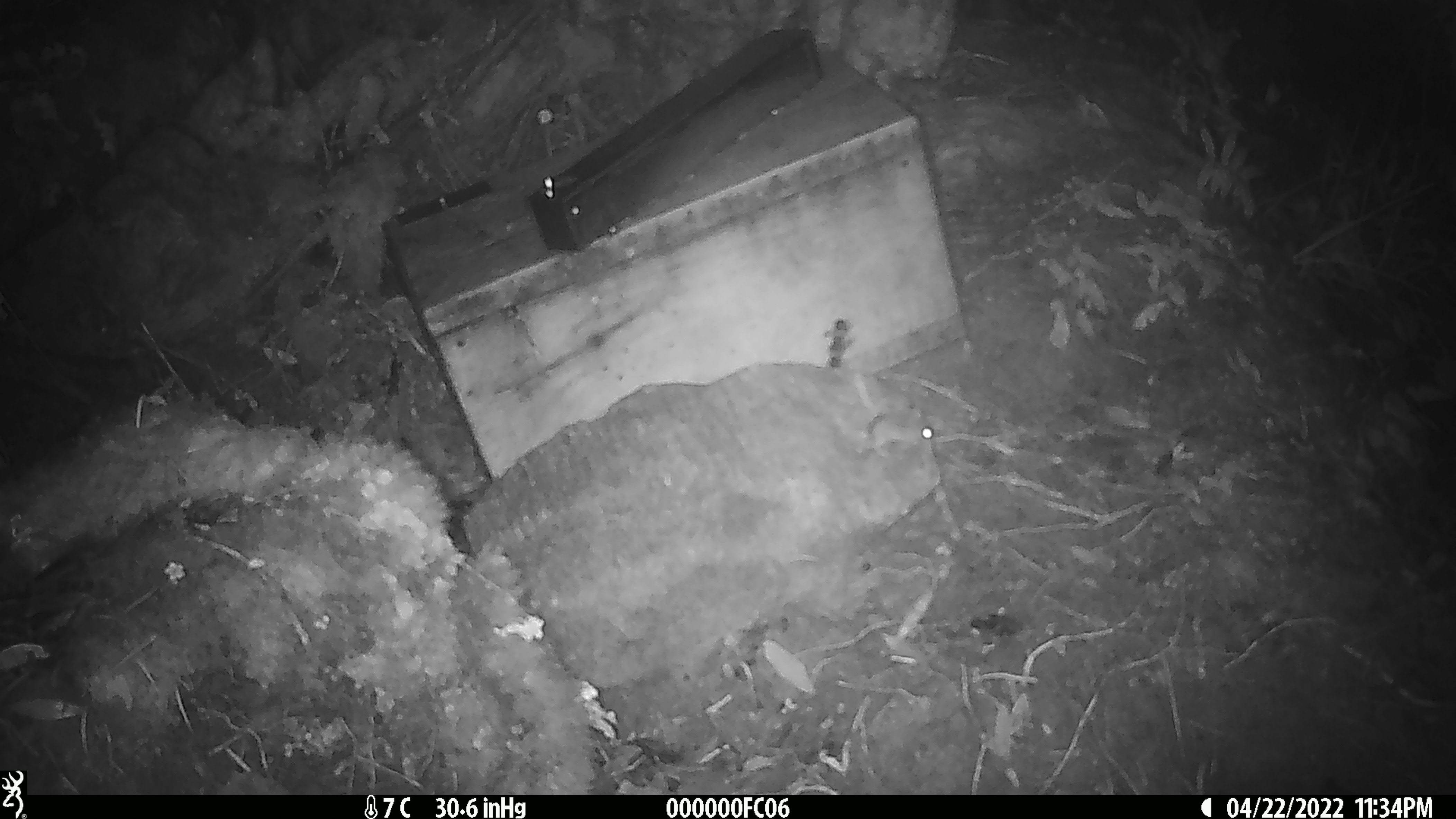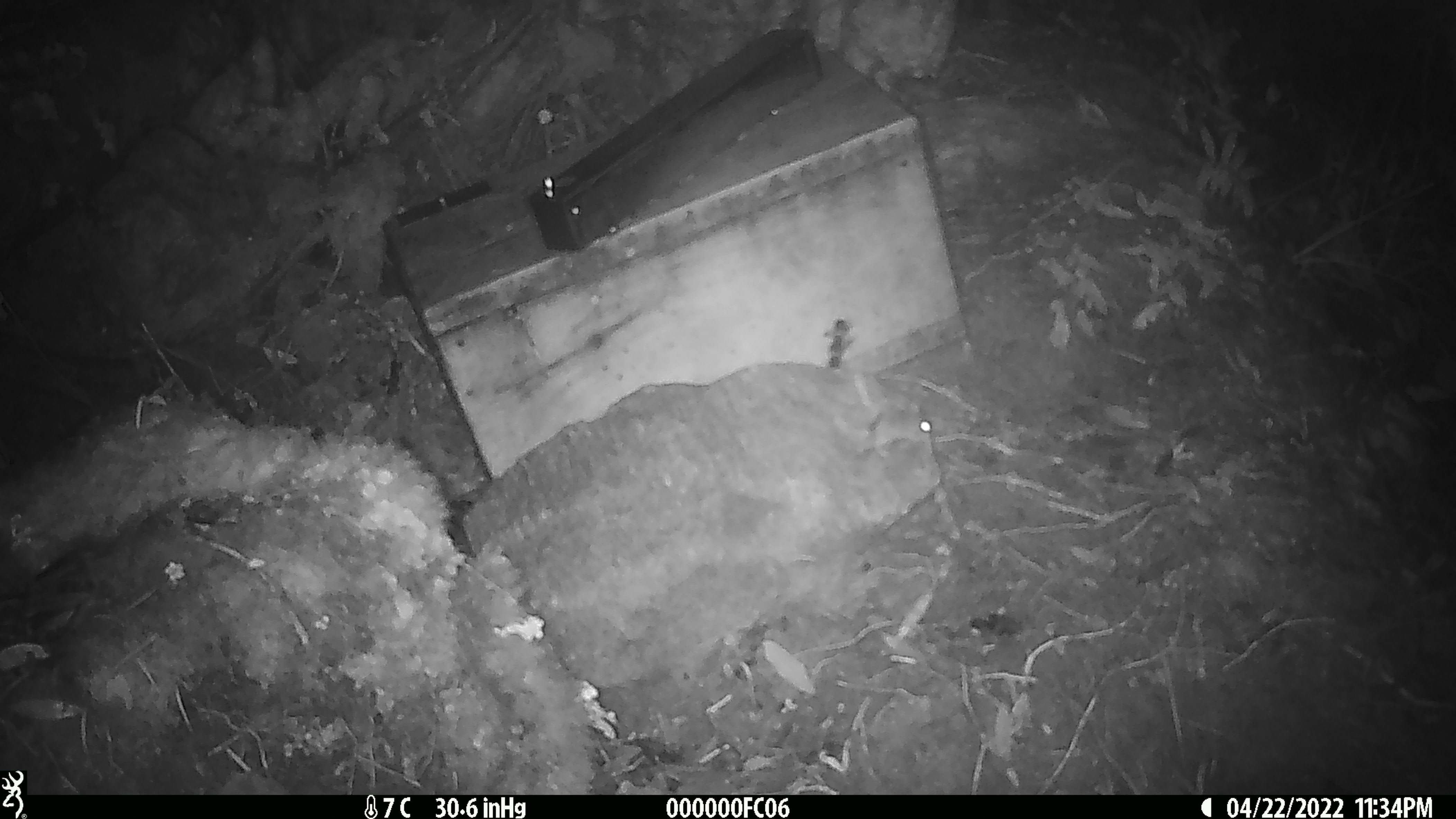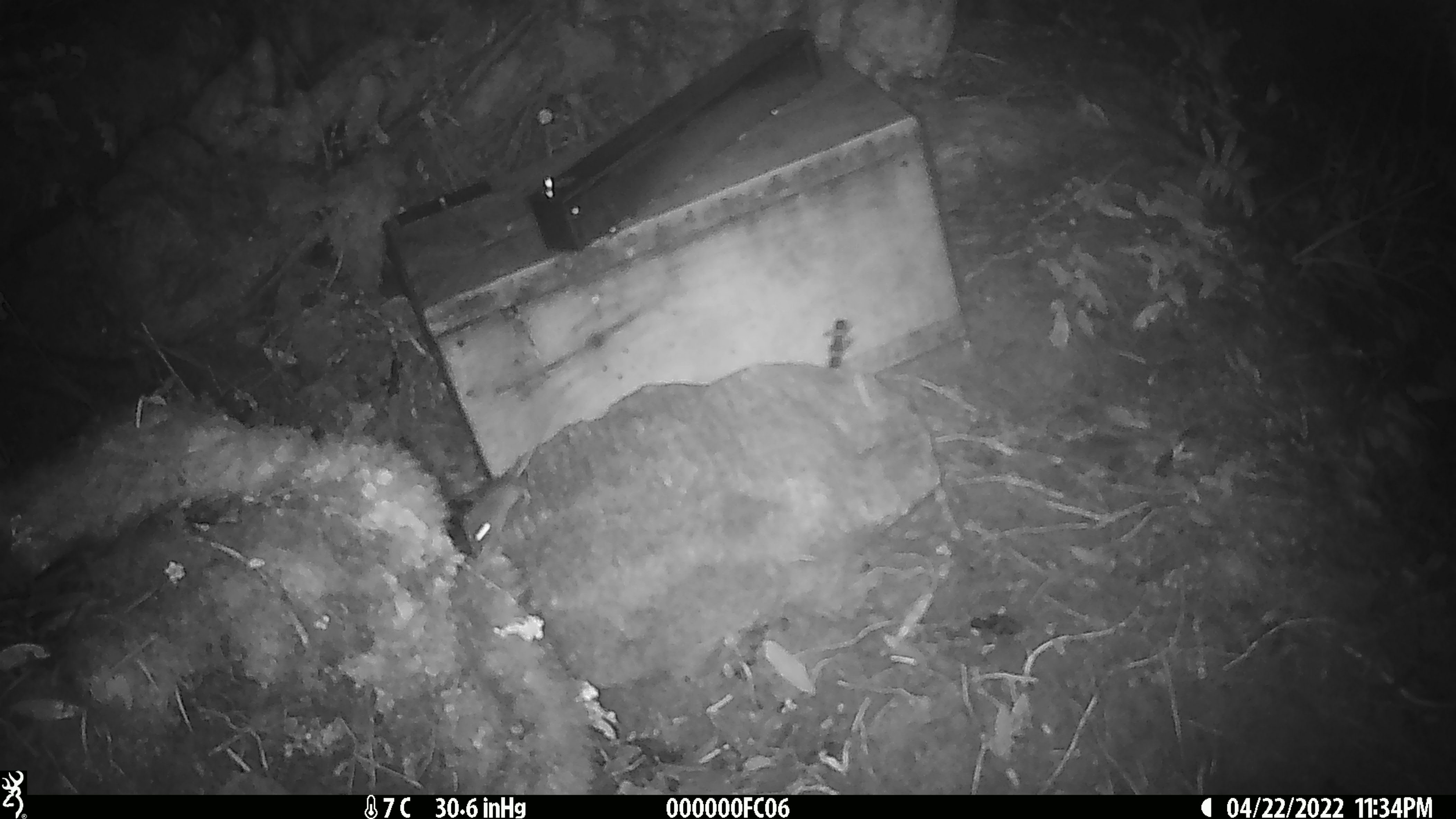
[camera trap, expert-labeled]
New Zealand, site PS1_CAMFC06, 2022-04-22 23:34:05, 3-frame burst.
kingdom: Animalia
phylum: Chordata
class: Mammalia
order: Rodentia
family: Muridae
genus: Mus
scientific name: Mus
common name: mouse